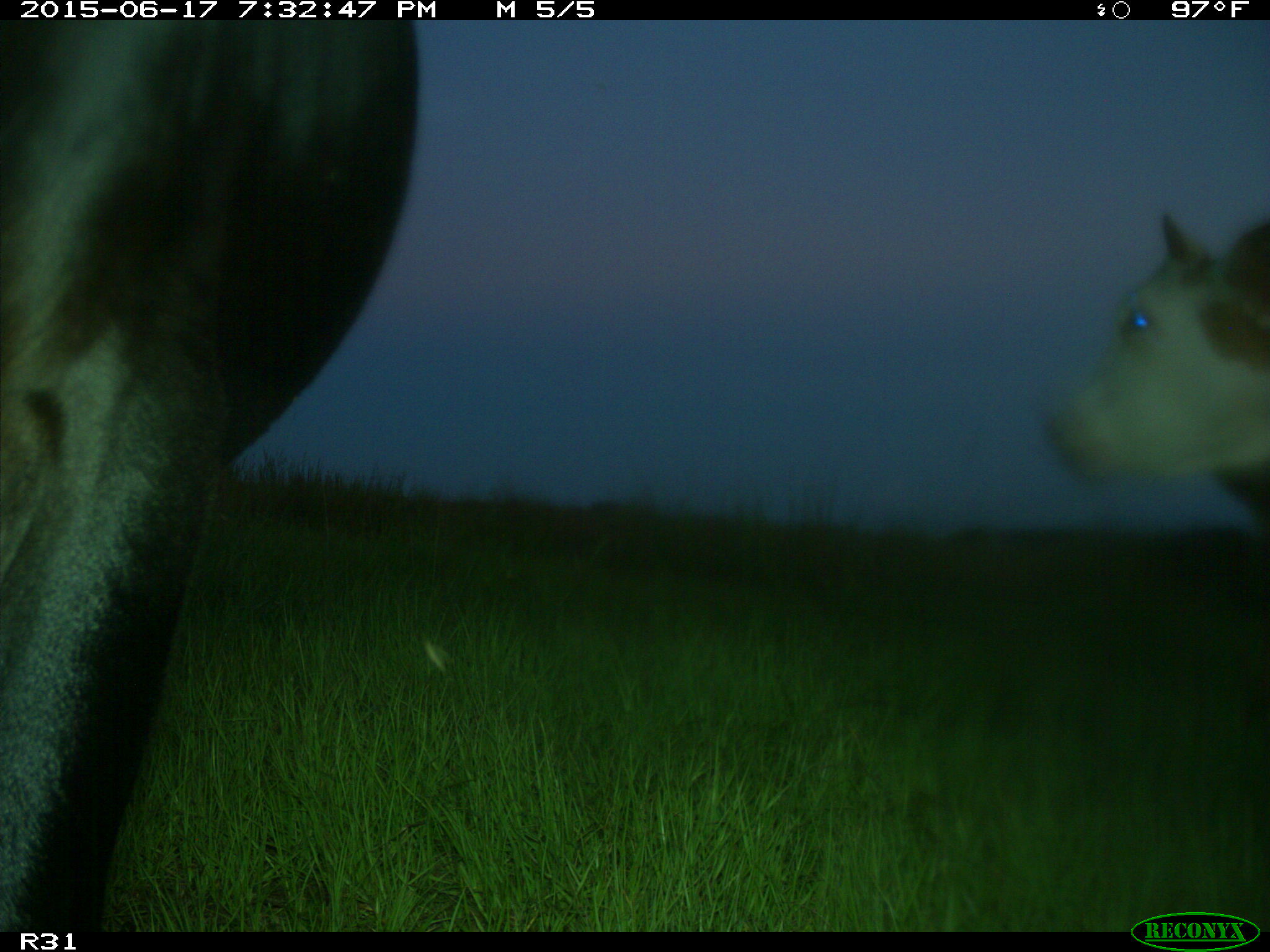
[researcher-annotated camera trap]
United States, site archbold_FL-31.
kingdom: Animalia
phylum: Chordata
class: Mammalia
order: Artiodactyla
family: Bovidae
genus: Bos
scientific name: Bos taurus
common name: domestic cow